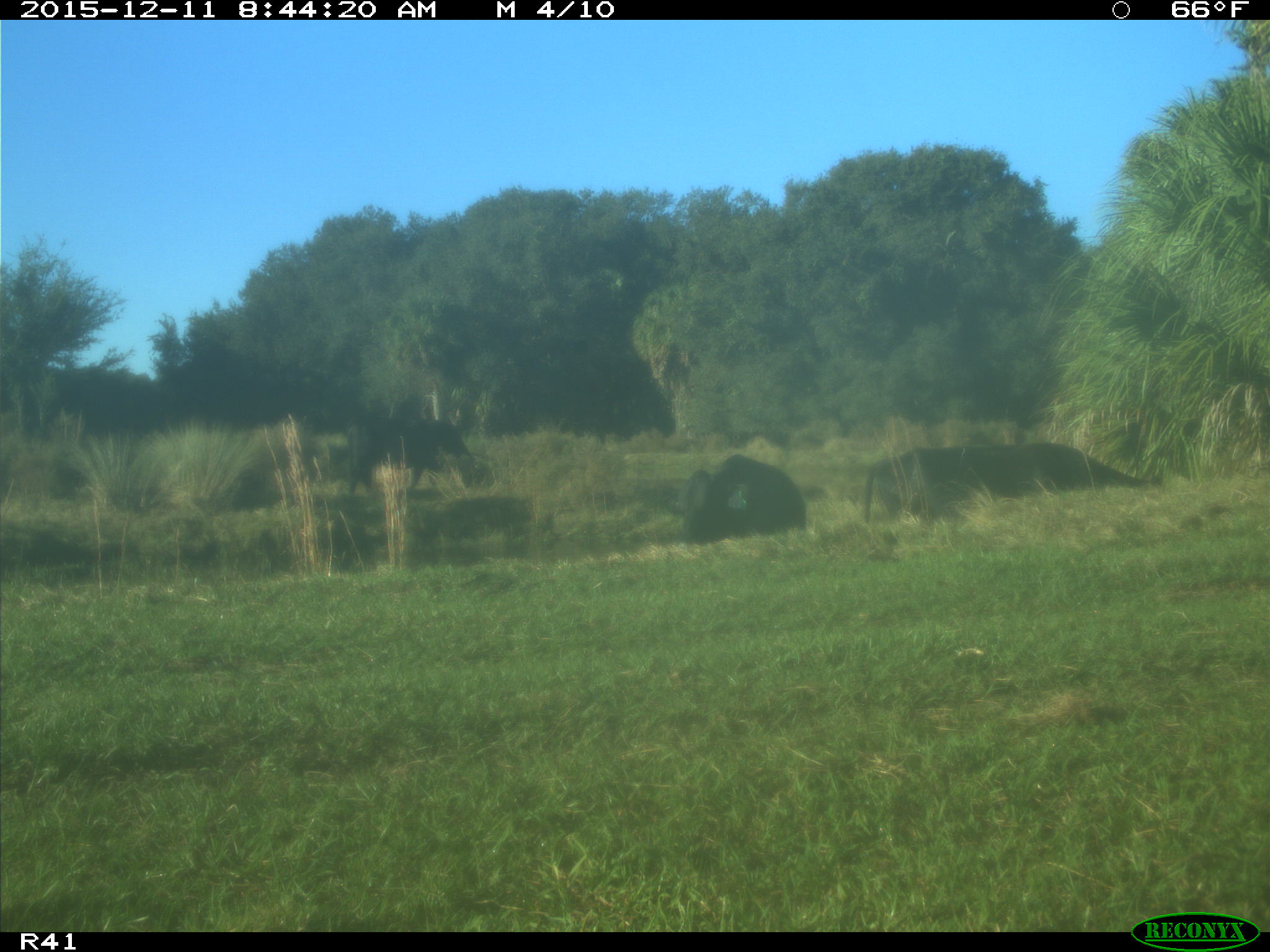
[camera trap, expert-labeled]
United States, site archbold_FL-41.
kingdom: Animalia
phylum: Chordata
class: Mammalia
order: Artiodactyla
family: Bovidae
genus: Bos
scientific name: Bos taurus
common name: domestic cow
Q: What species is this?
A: Bos taurus (domestic cow).